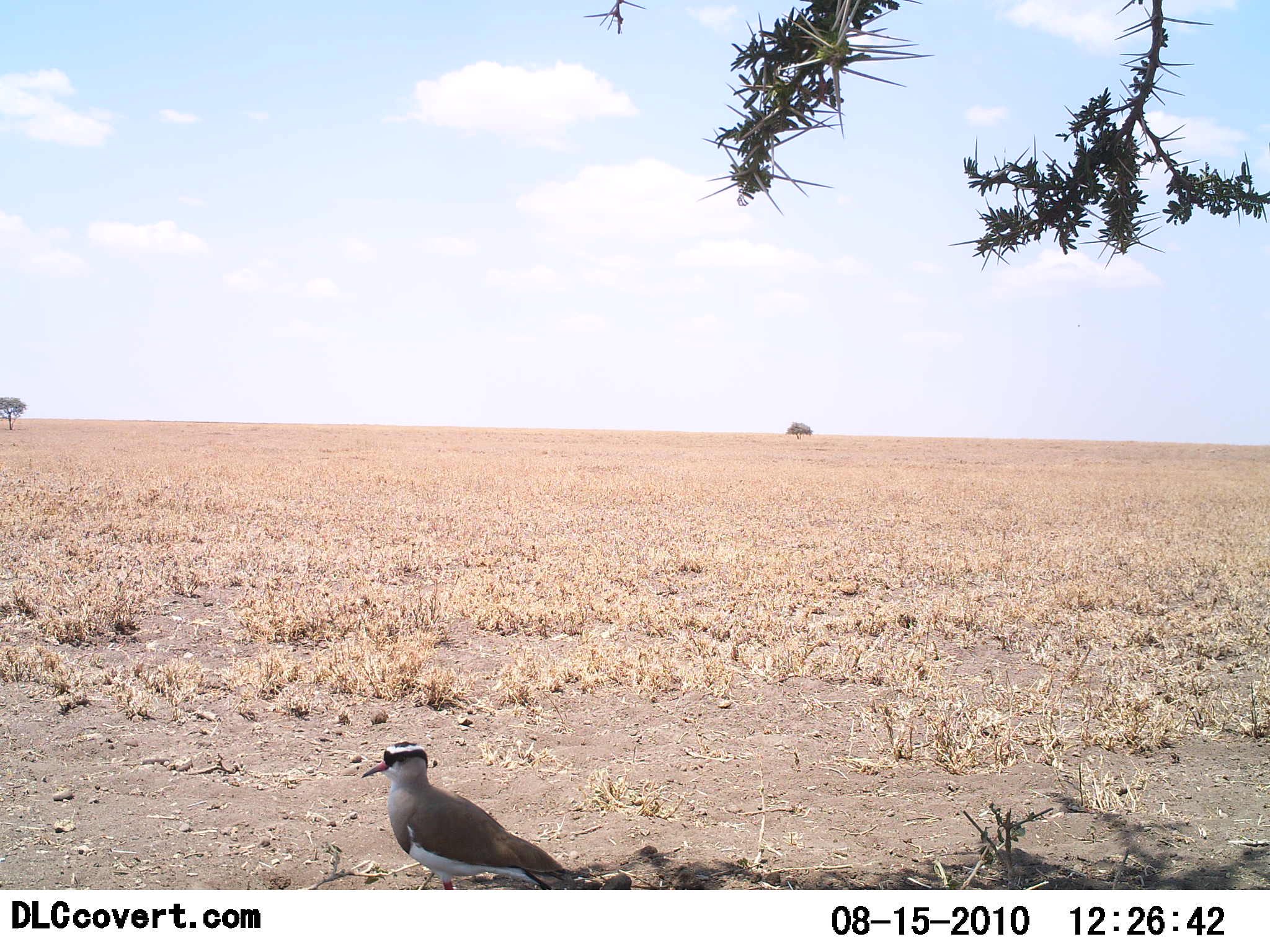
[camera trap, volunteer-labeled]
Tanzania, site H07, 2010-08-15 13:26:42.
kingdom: Animalia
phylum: Chordata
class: Aves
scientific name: Aves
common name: bird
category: otherbird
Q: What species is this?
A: Otherbird (bird) (Aves).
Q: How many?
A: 1.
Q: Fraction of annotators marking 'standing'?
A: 100%.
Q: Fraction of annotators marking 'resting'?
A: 5%.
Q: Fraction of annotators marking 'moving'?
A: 0%.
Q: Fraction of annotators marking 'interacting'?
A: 0%.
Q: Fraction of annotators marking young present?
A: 0%.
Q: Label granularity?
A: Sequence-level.